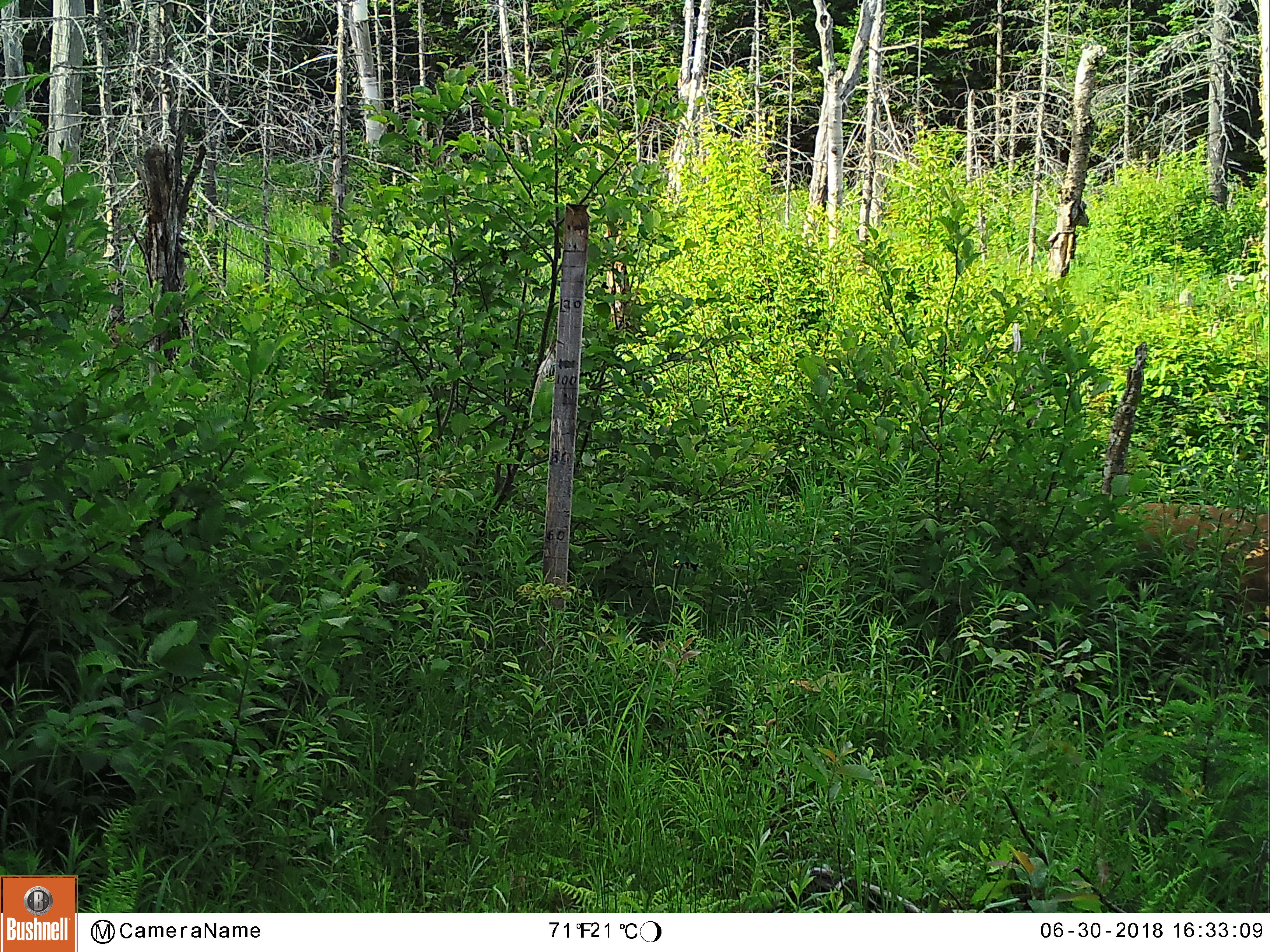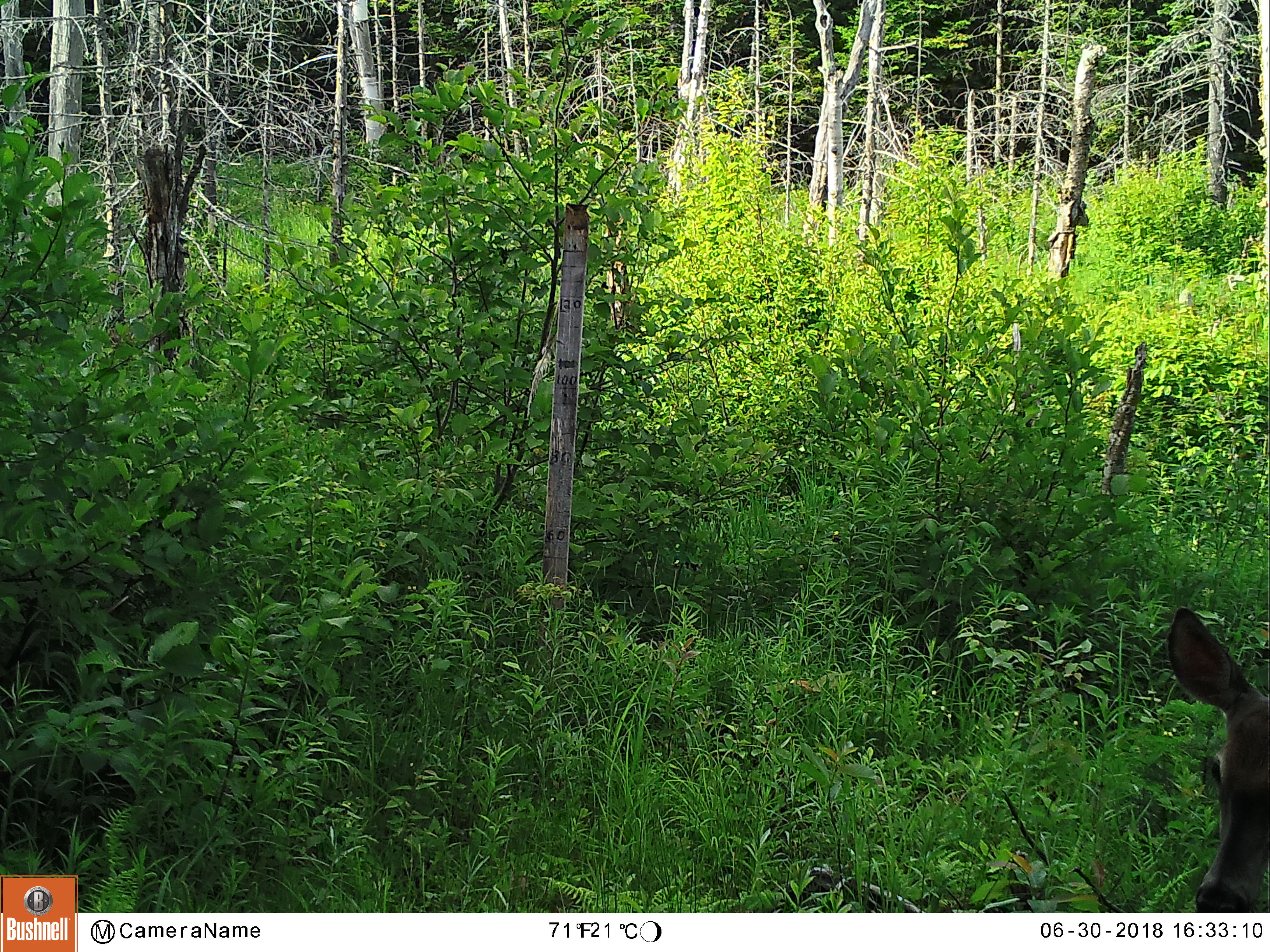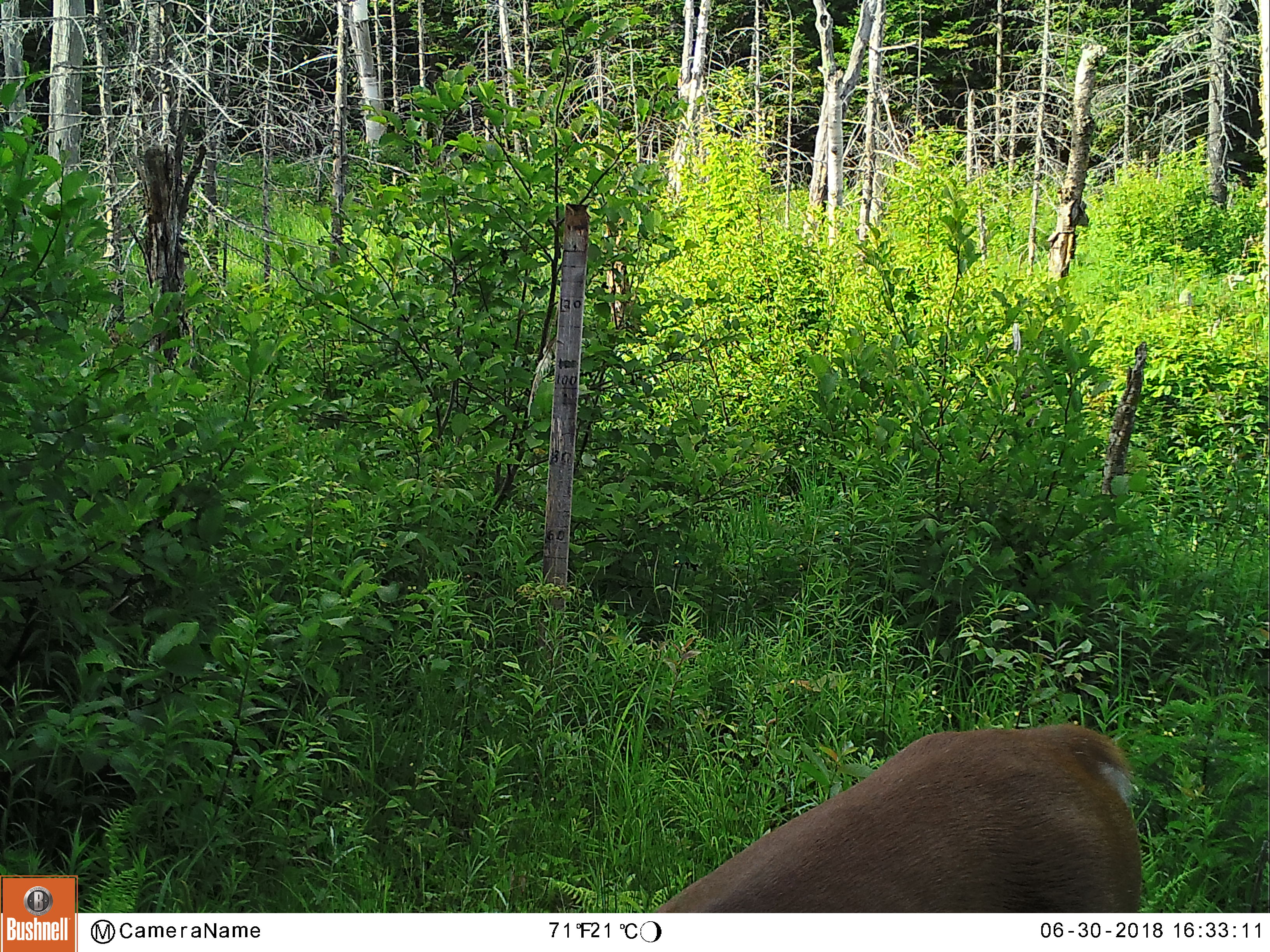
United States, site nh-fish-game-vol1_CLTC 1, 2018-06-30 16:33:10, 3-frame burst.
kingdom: Animalia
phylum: Chordata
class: Mammalia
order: Artiodactyla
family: Cervidae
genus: Odocoileus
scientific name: Odocoileus virginianus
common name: white-tailed deer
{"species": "white-tailed deer (Odocoileus virginianus)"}